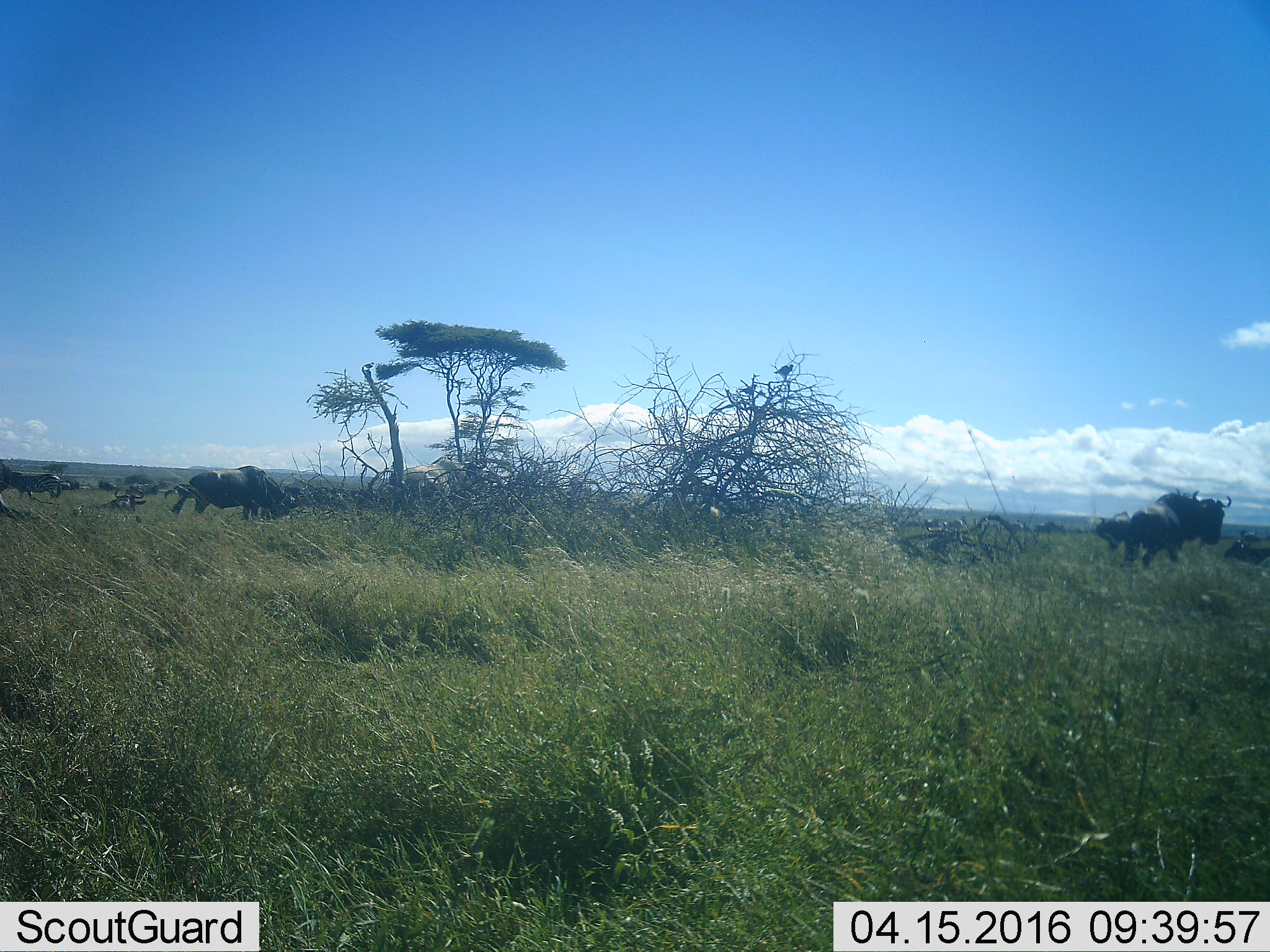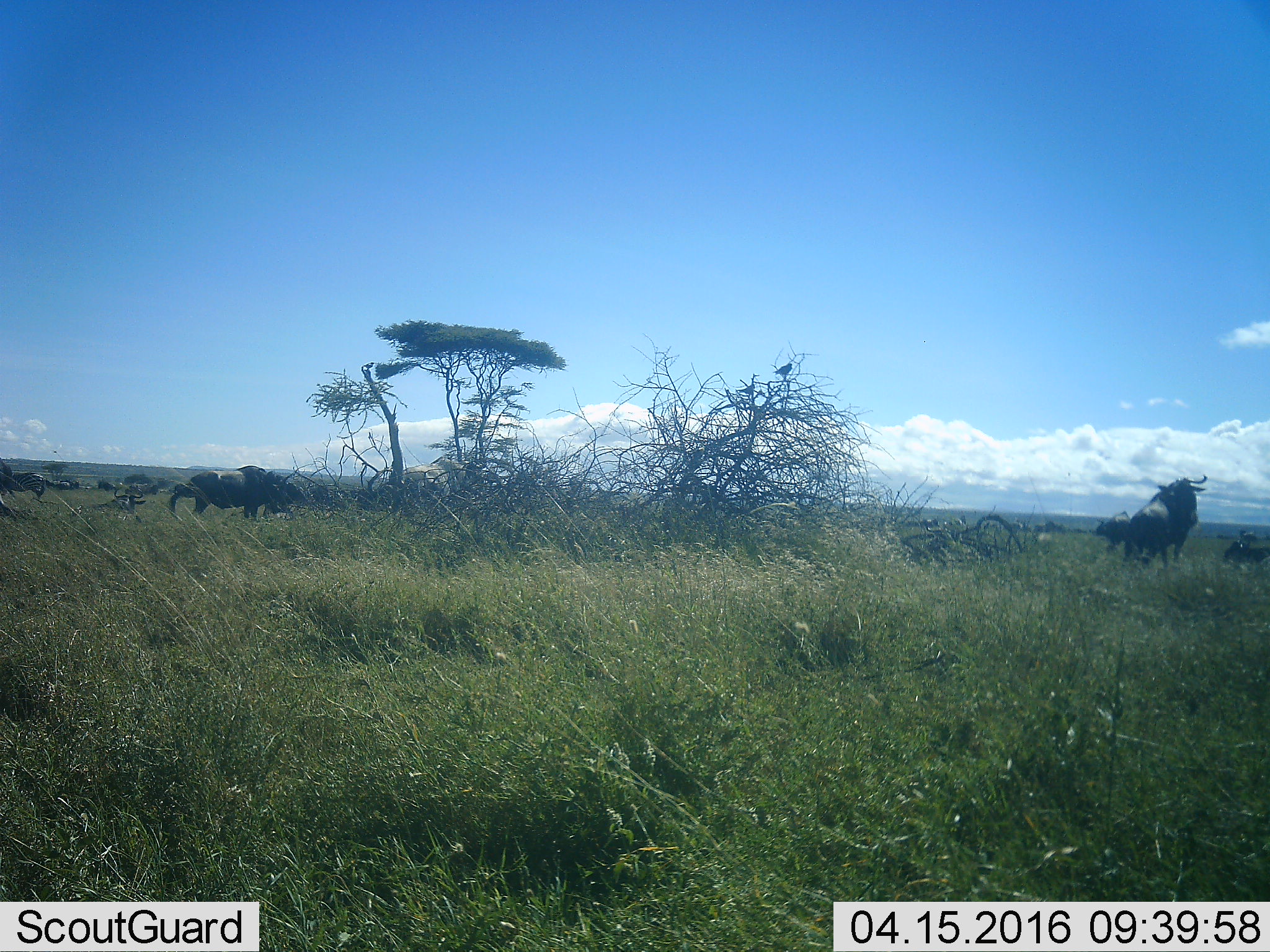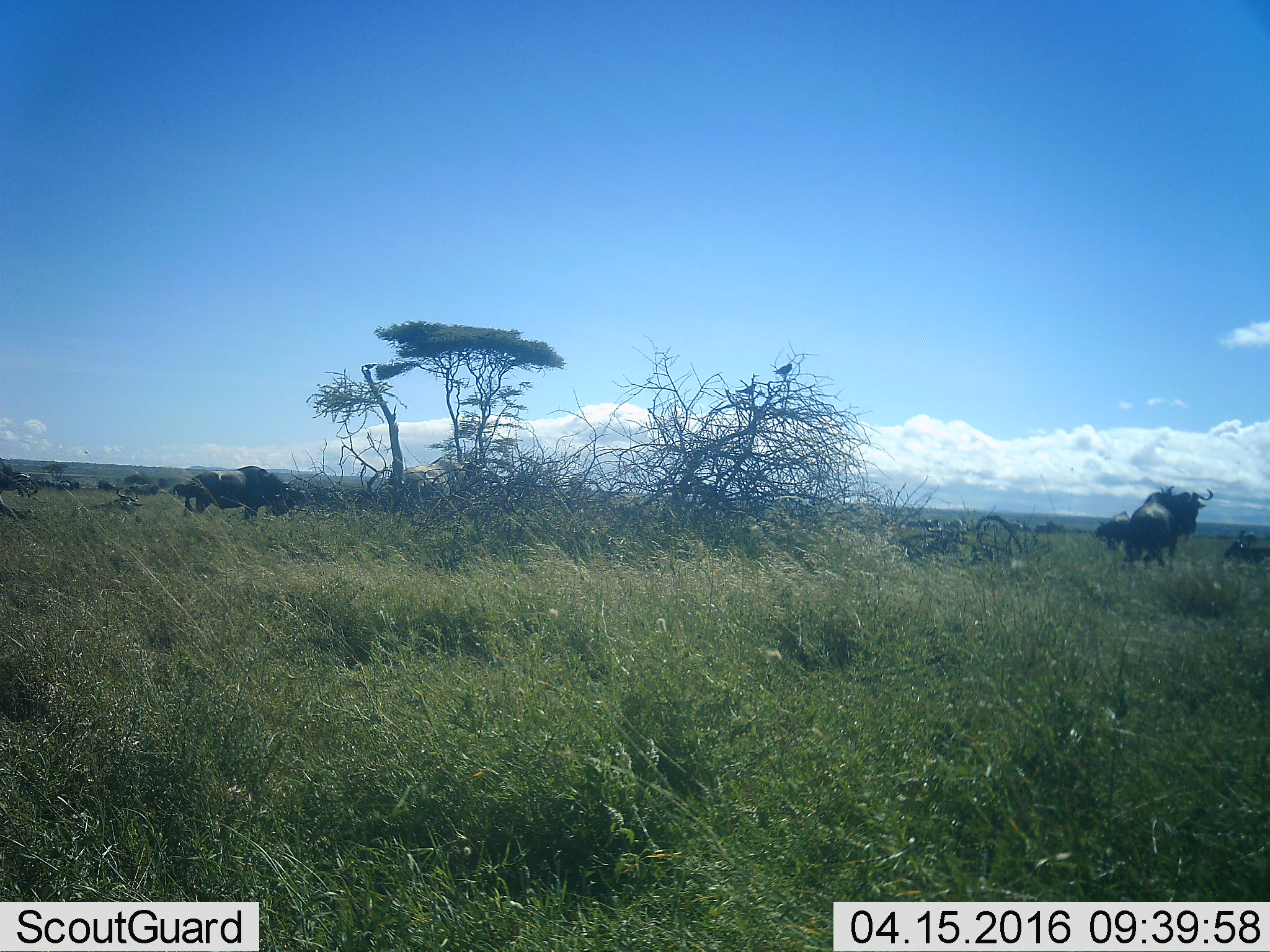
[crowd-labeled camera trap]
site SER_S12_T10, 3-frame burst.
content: unidentified animal